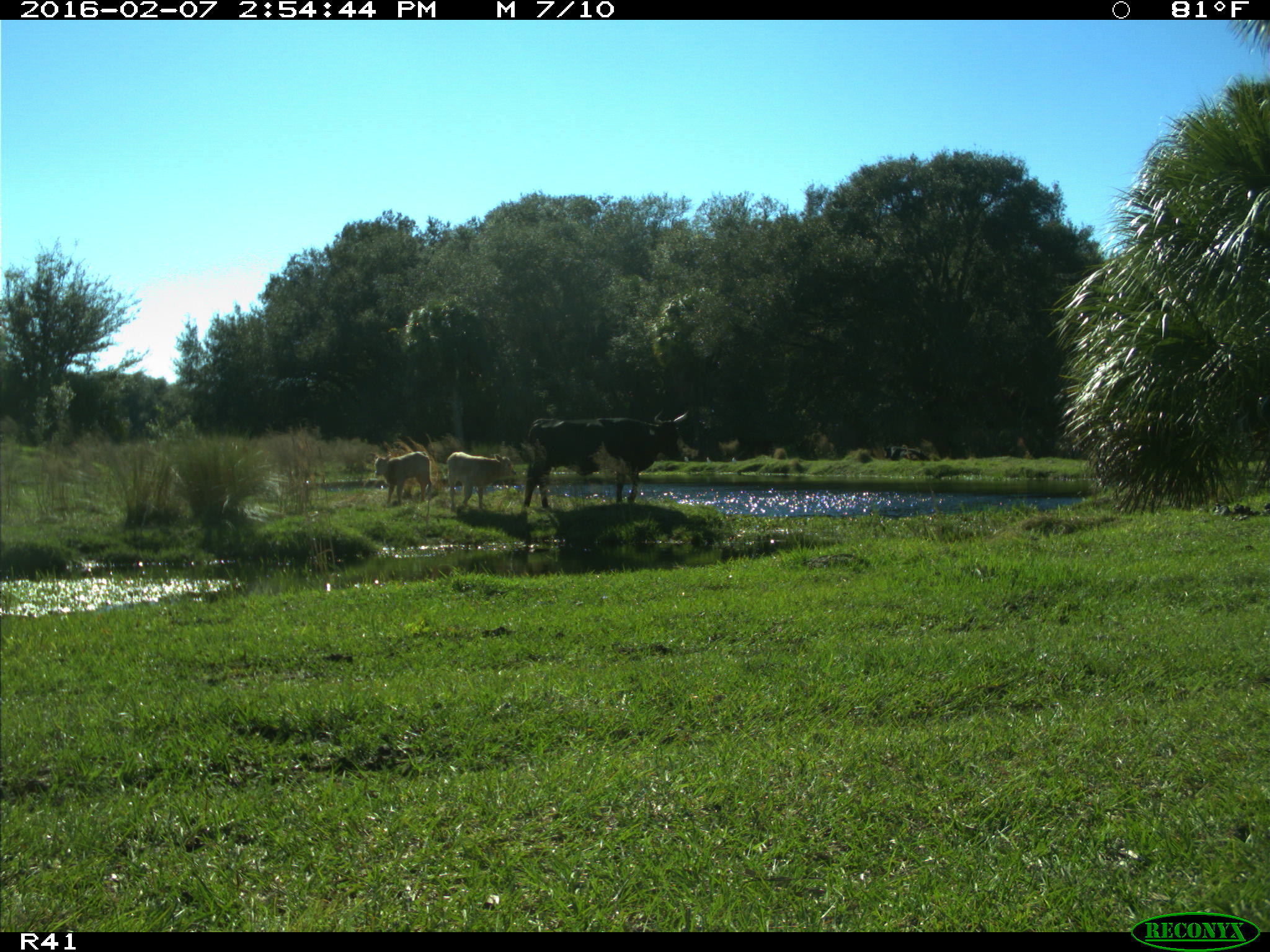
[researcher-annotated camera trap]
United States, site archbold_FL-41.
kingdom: Animalia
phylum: Chordata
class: Mammalia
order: Artiodactyla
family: Bovidae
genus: Bos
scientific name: Bos taurus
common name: domestic cow